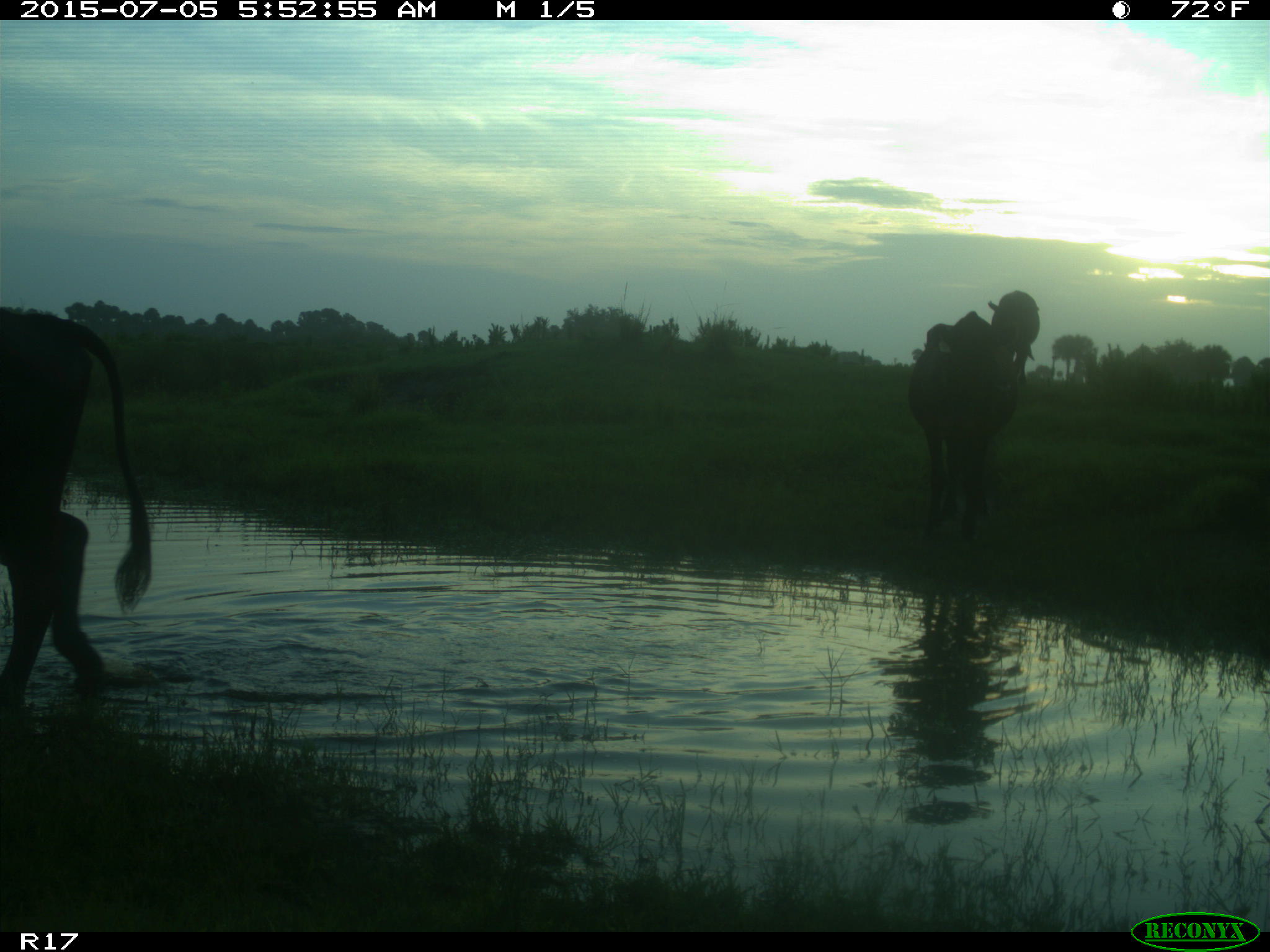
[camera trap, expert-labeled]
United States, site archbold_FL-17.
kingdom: Animalia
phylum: Chordata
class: Mammalia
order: Artiodactyla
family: Bovidae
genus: Bos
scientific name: Bos taurus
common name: domestic cow